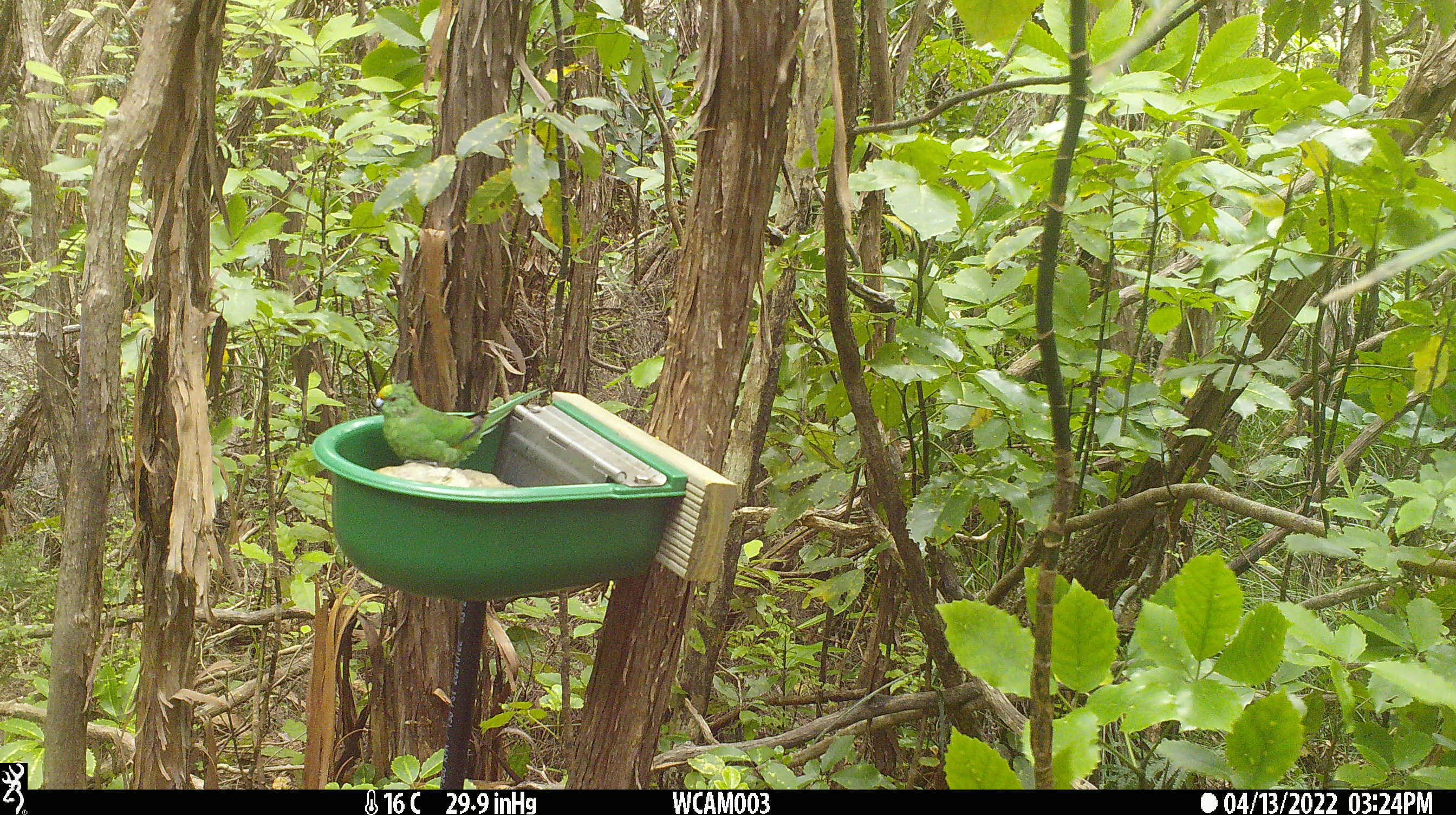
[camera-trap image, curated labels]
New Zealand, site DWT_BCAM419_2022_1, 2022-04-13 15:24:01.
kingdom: Animalia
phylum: Chordata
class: Aves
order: Psittaciformes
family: Psittaculidae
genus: Cyanoramphus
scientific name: Cyanoramphus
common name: parakeet